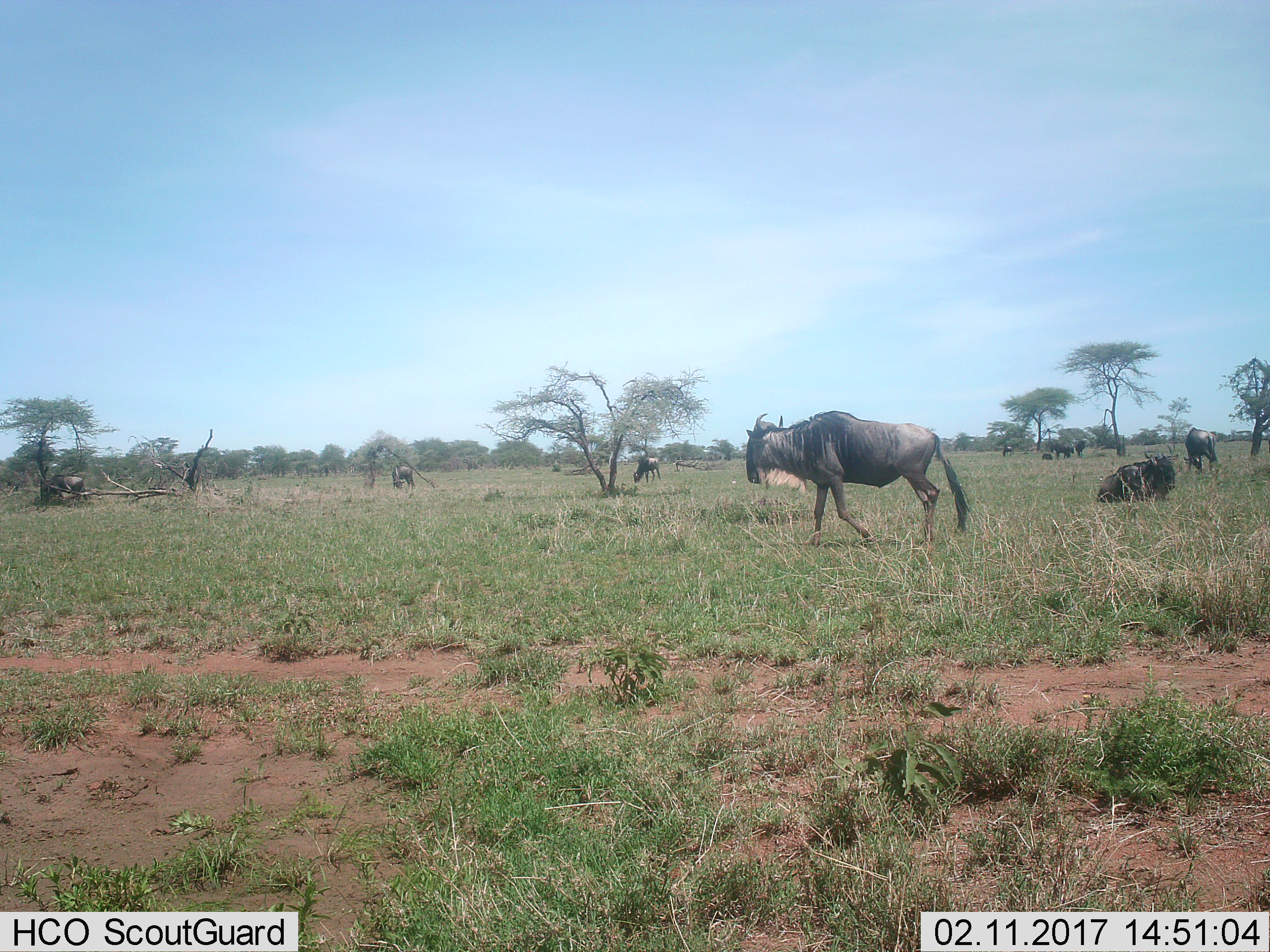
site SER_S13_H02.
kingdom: Animalia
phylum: Chordata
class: Mammalia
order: Artiodactyla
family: Bovidae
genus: Connochaetes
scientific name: Connochaetes taurinus taurinus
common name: blue wildebeest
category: wildebeestblue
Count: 8.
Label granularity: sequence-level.